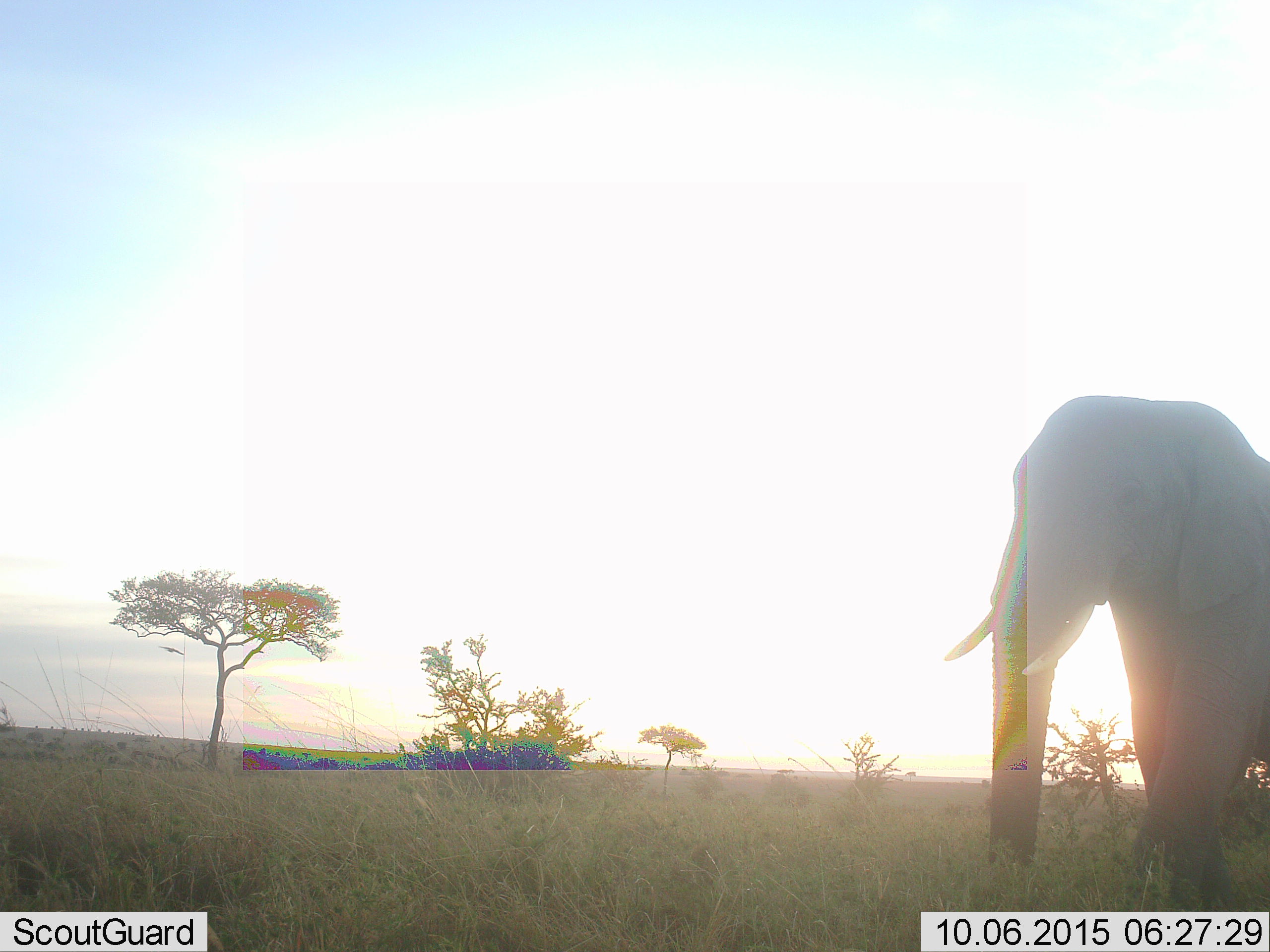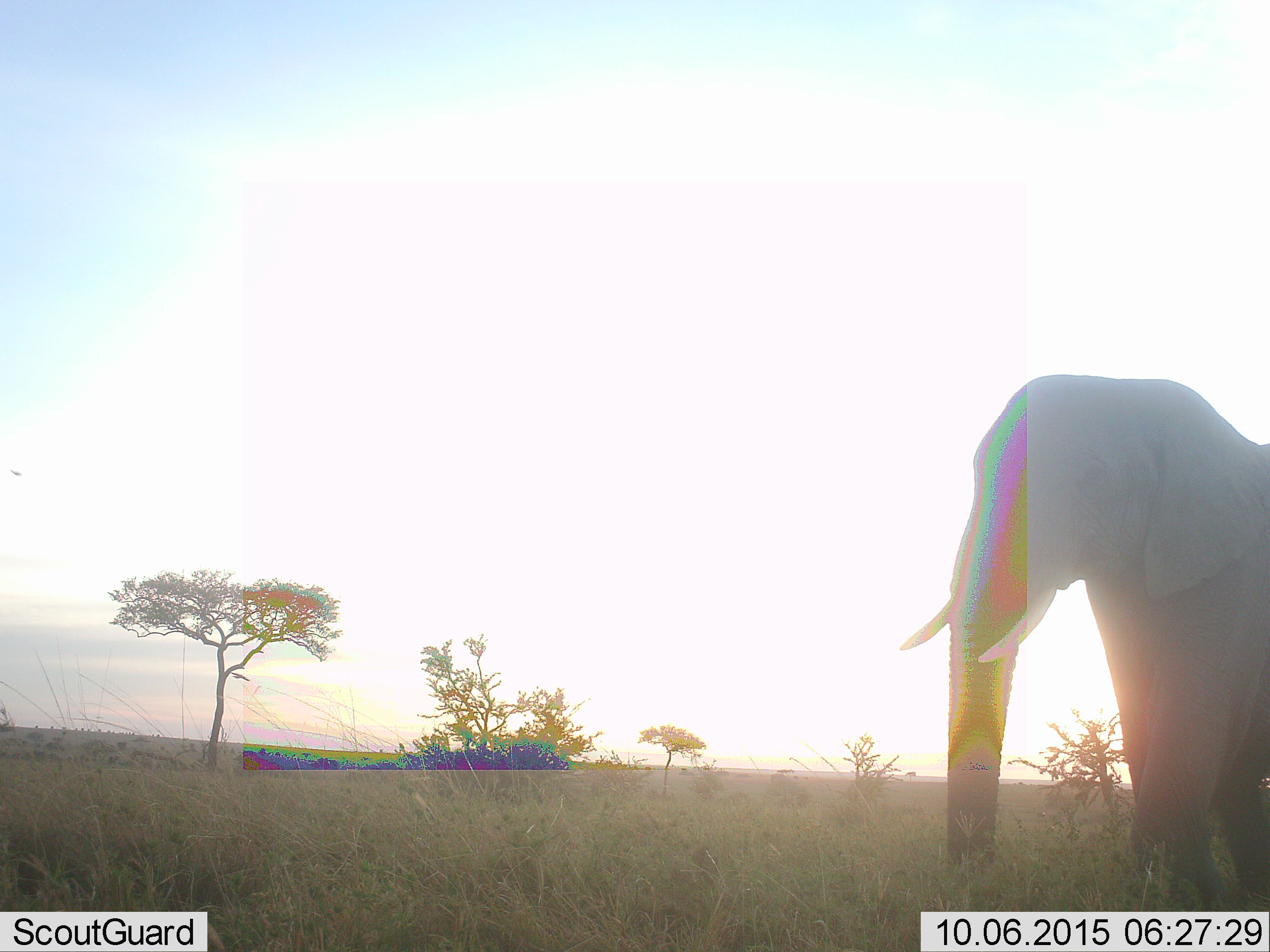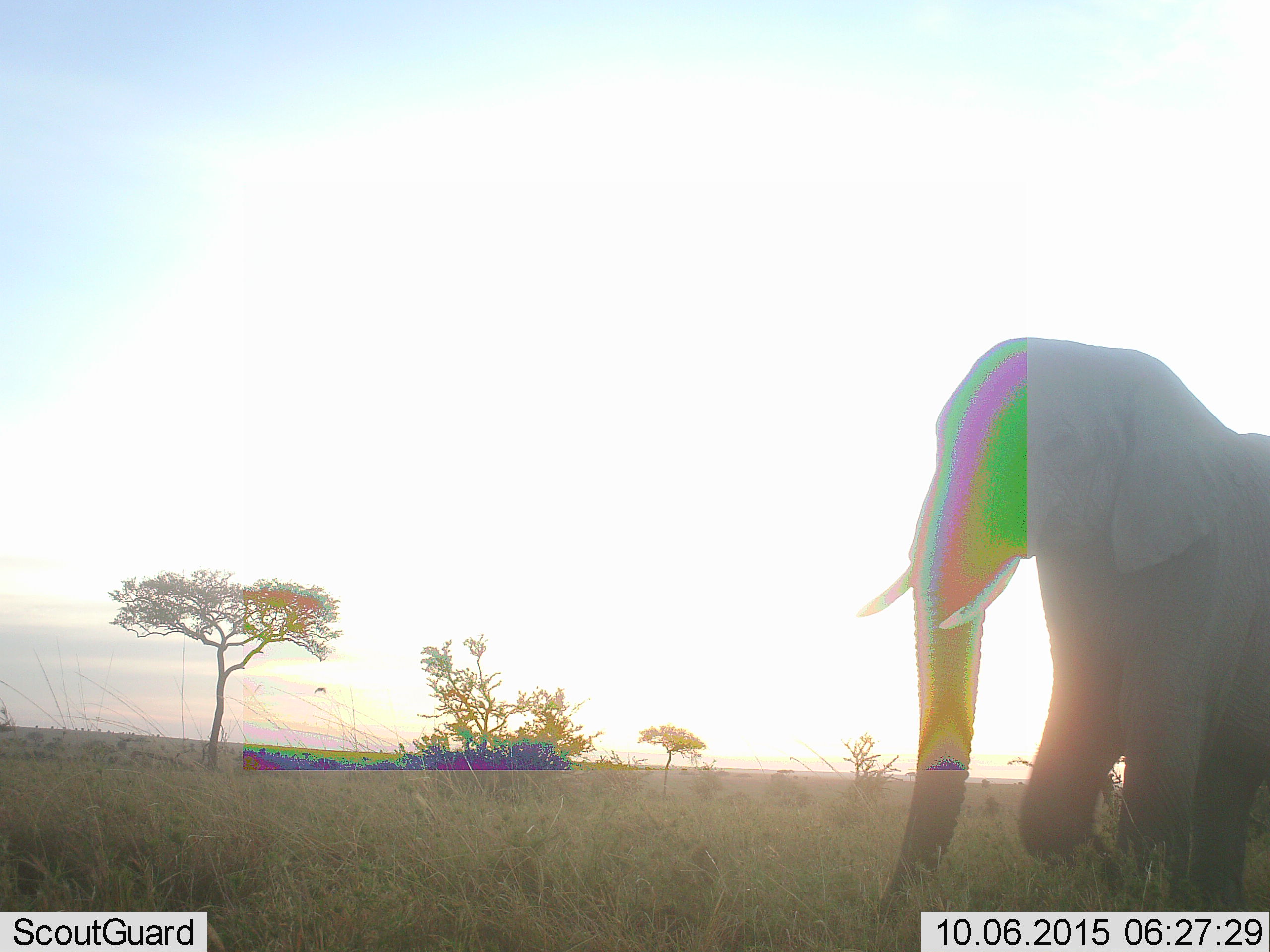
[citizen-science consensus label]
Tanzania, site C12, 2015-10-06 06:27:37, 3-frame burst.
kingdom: Animalia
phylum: Chordata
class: Mammalia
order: Proboscidea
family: Elephantidae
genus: Loxodonta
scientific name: Loxodonta africana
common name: african bush elephant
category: elephant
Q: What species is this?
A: Elephant (african bush elephant) (Loxodonta africana).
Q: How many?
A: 1.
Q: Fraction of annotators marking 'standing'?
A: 6%.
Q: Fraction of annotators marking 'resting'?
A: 6%.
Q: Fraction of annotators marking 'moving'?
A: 89%.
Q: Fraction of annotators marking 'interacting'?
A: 0%.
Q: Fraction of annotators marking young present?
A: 0%.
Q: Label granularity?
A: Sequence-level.